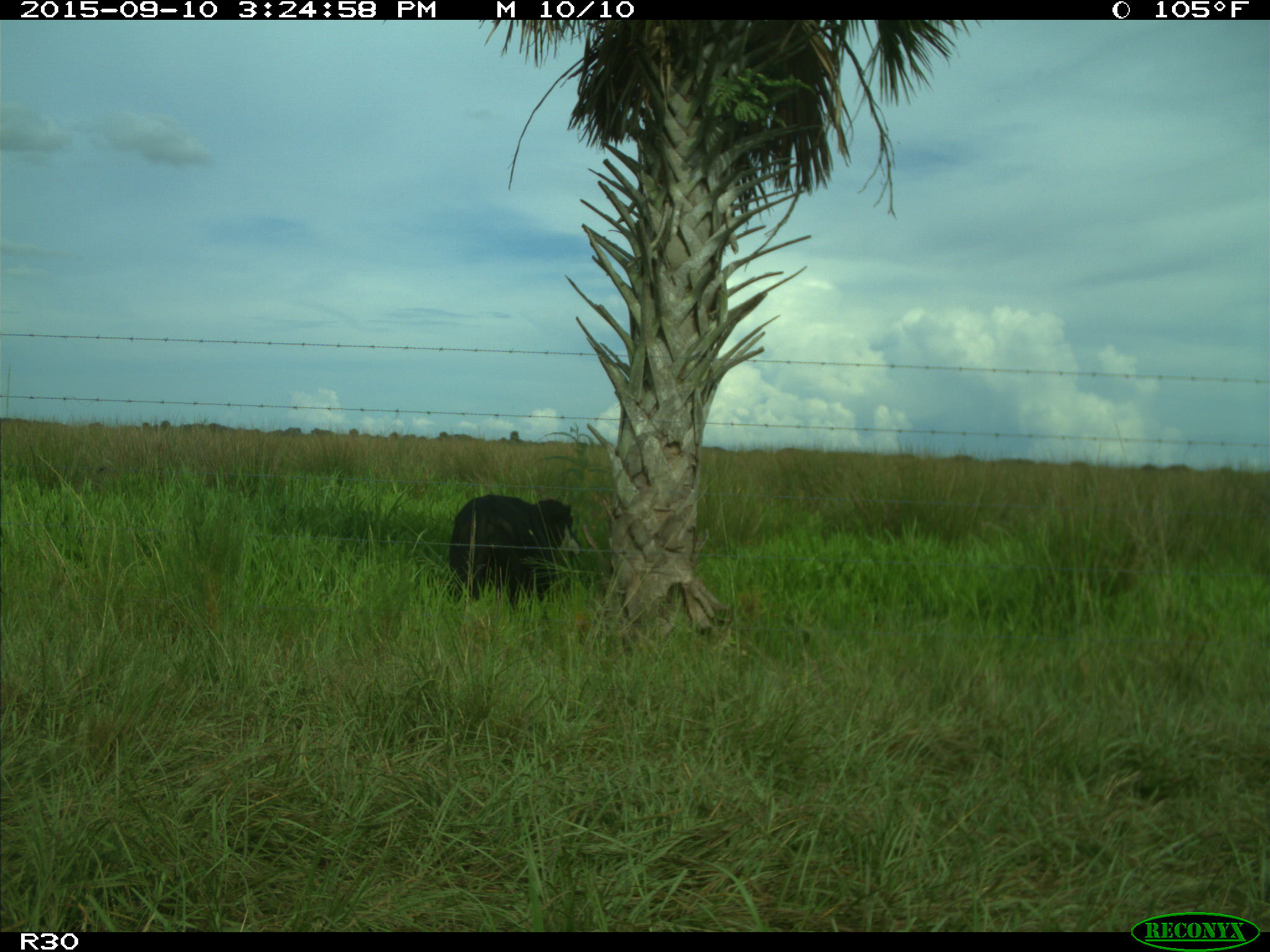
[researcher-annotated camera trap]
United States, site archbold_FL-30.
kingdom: Animalia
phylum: Chordata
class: Mammalia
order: Artiodactyla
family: Bovidae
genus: Bos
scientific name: Bos taurus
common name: domestic cow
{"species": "Bos taurus (domestic cow)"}